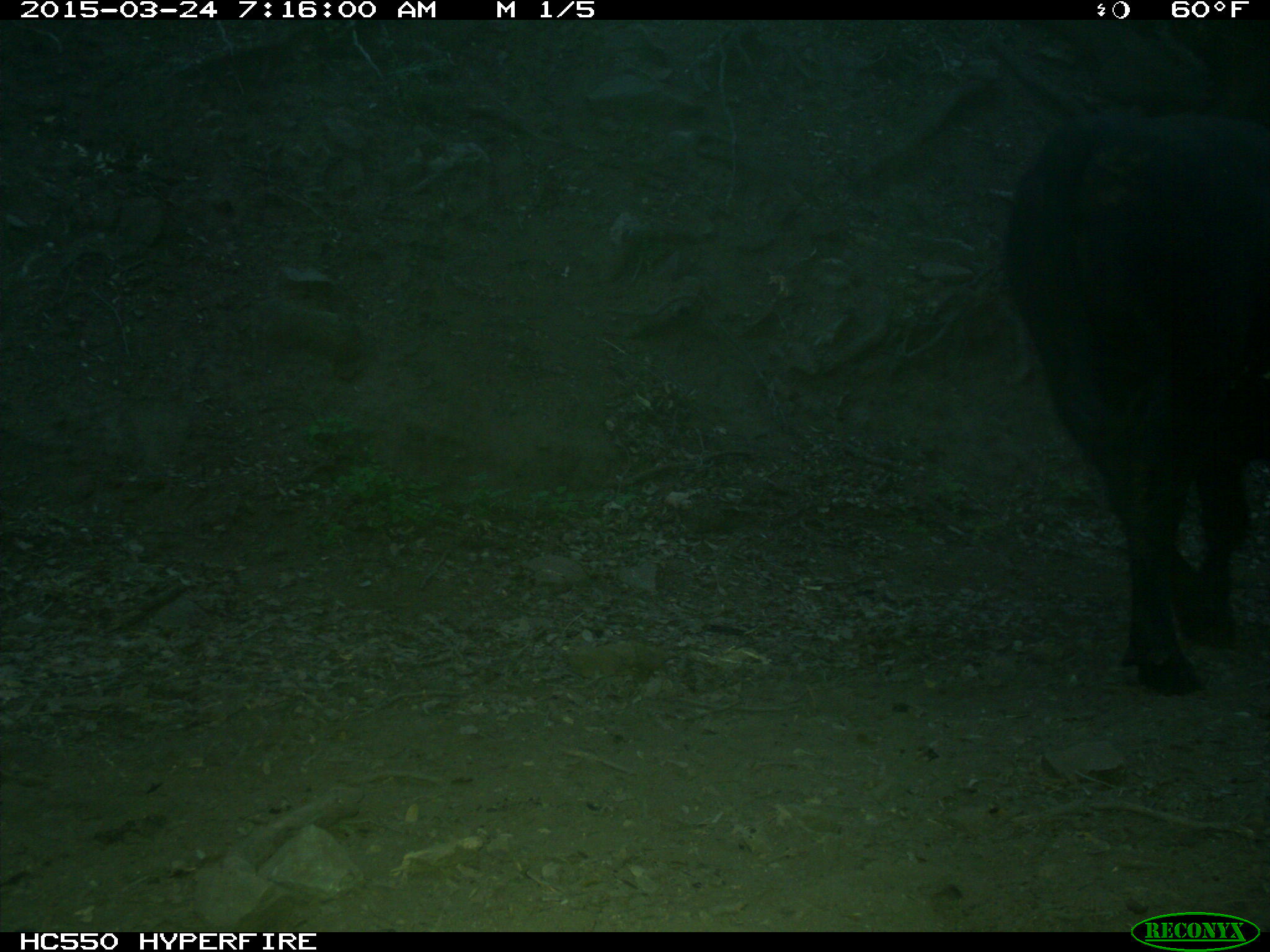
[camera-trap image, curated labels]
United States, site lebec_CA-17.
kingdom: Animalia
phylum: Chordata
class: Mammalia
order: Artiodactyla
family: Bovidae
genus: Bos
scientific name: Bos taurus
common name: domestic cow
Bos taurus (domestic cow).